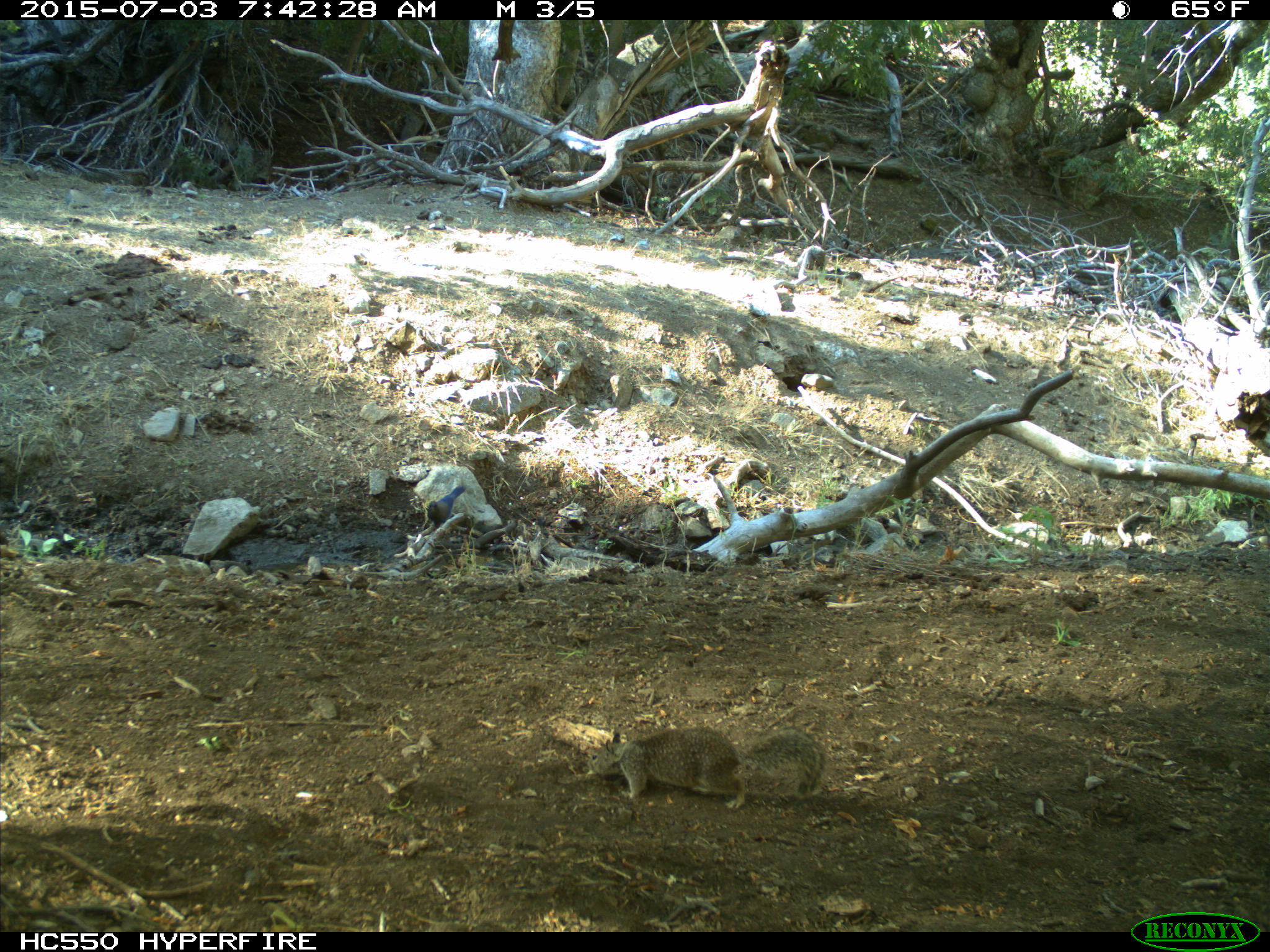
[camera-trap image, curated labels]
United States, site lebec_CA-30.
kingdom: Animalia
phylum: Chordata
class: Aves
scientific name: Aves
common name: birds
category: unidentified bird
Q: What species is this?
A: Unidentified bird (birds) (Aves).